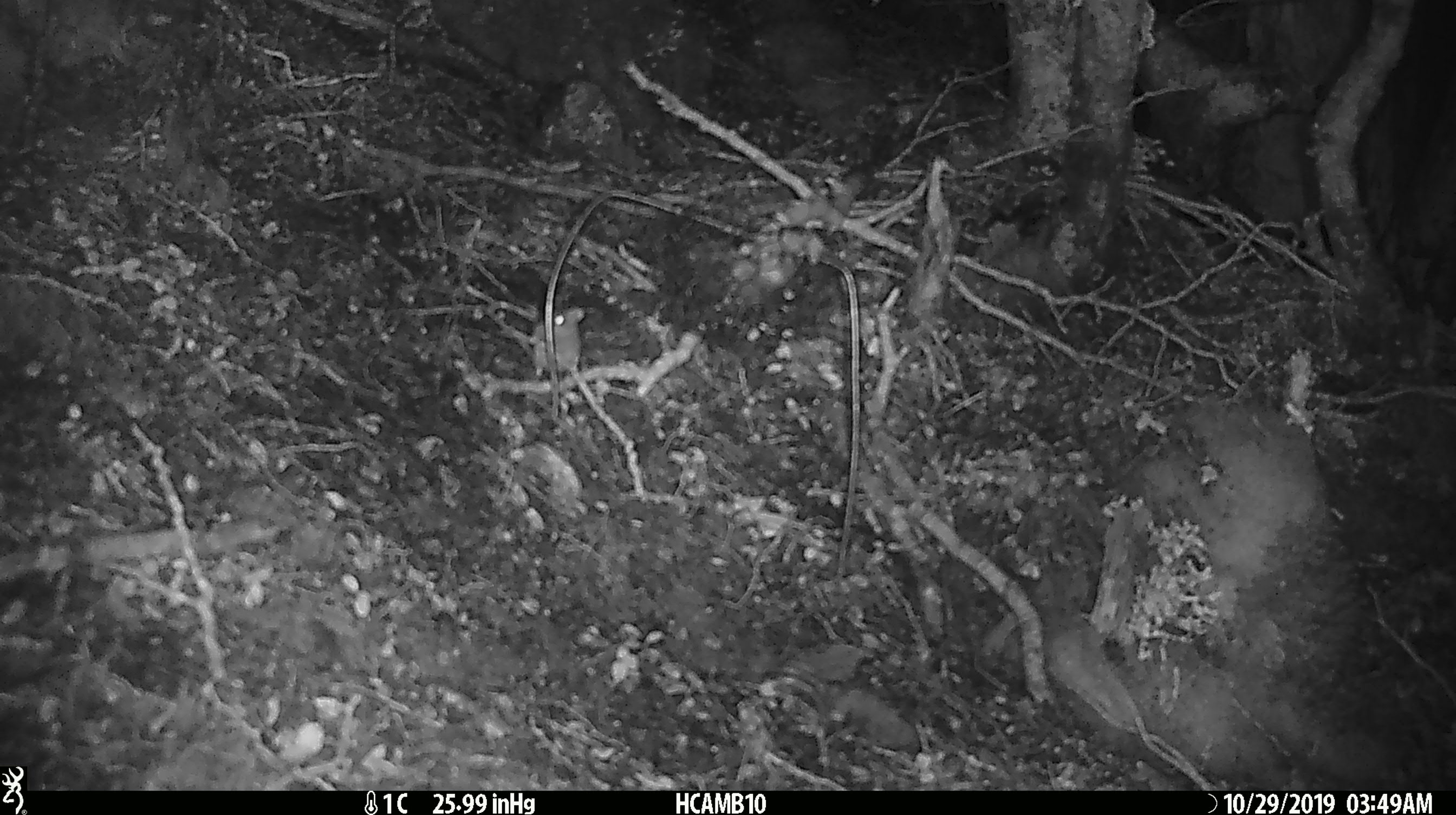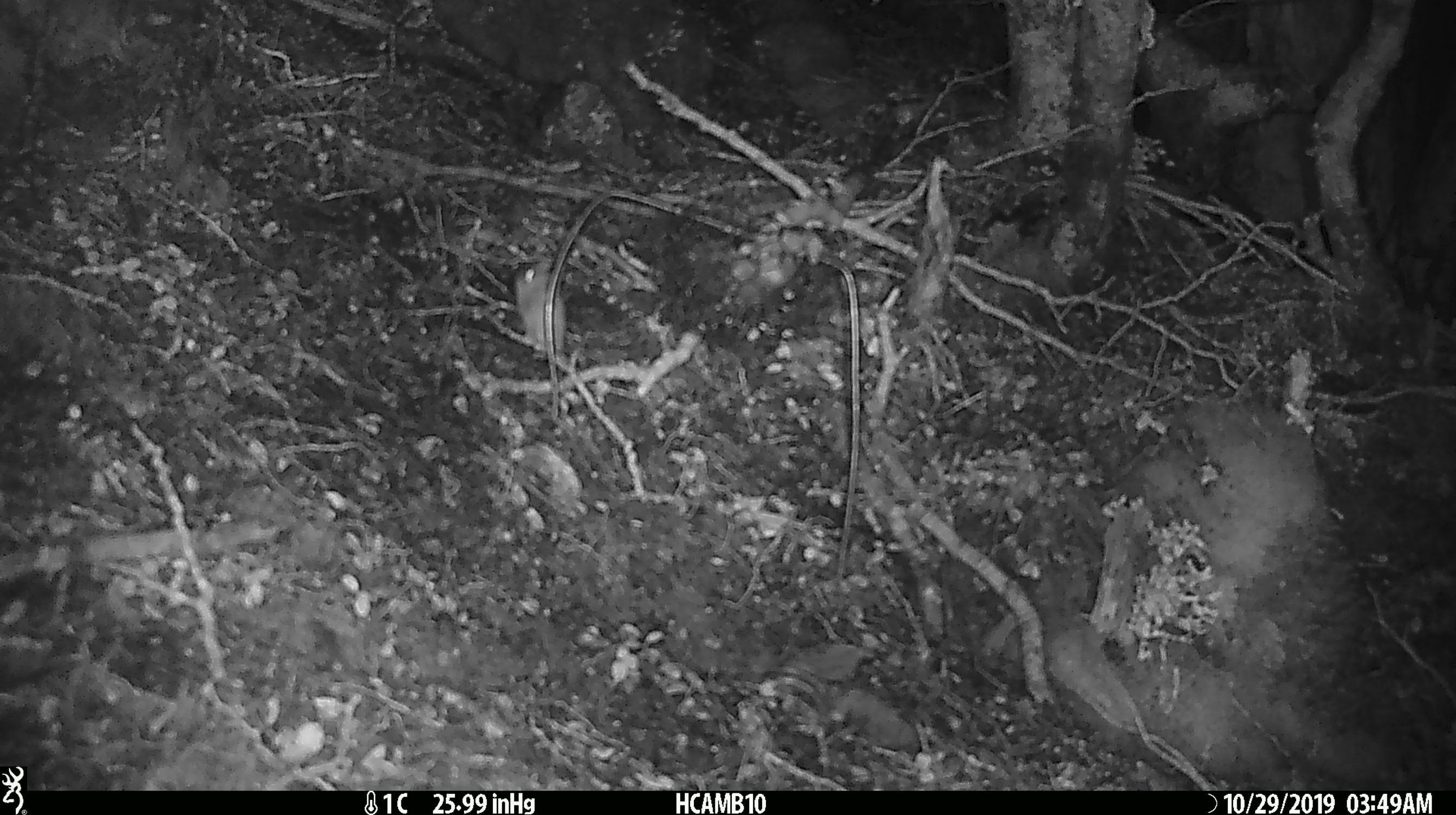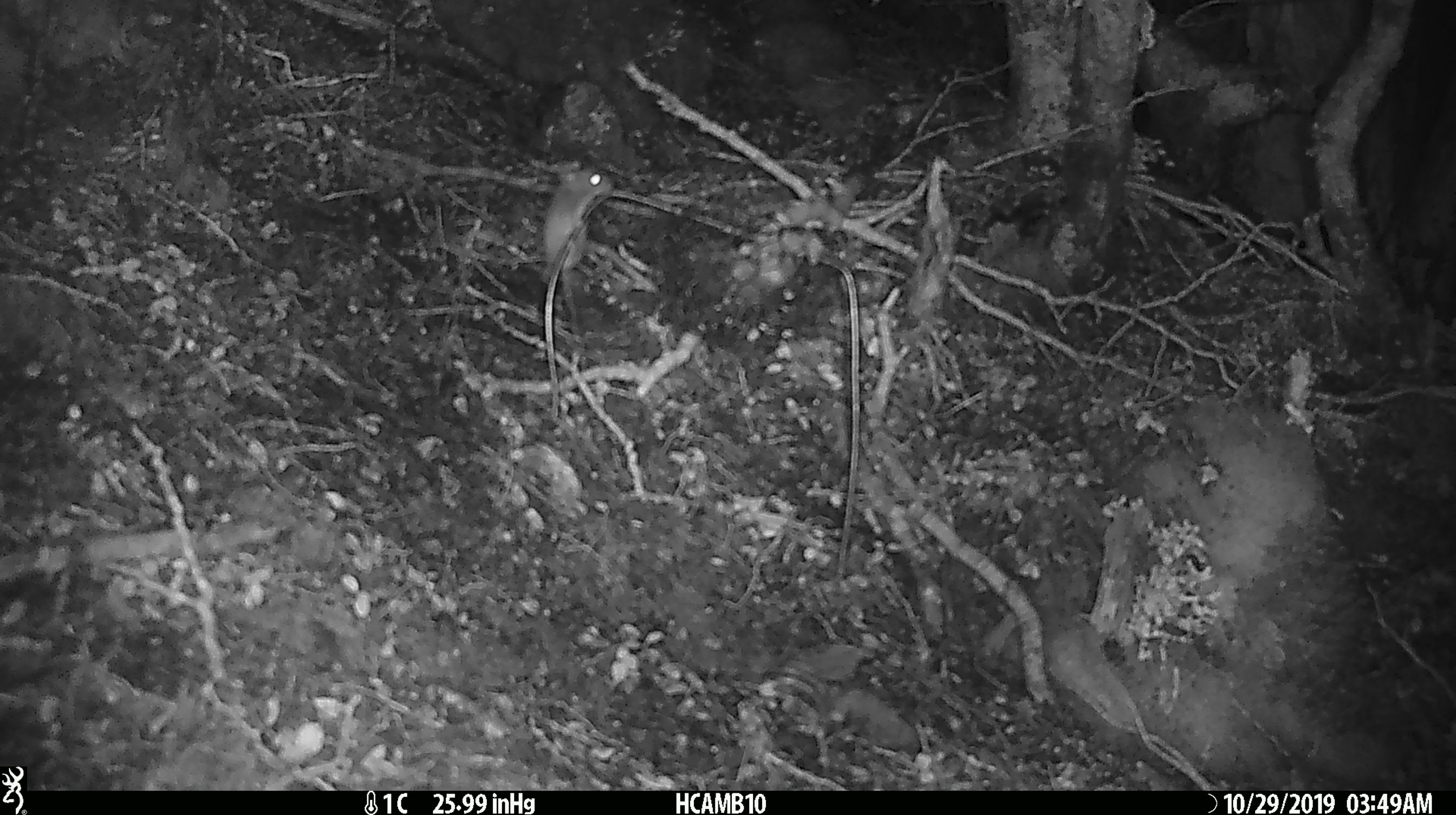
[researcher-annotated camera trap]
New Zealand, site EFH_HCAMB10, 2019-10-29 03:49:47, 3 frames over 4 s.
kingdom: Animalia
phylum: Chordata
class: Mammalia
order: Rodentia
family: Muridae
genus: Mus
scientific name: Mus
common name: mouse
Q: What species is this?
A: Mouse (Mus).